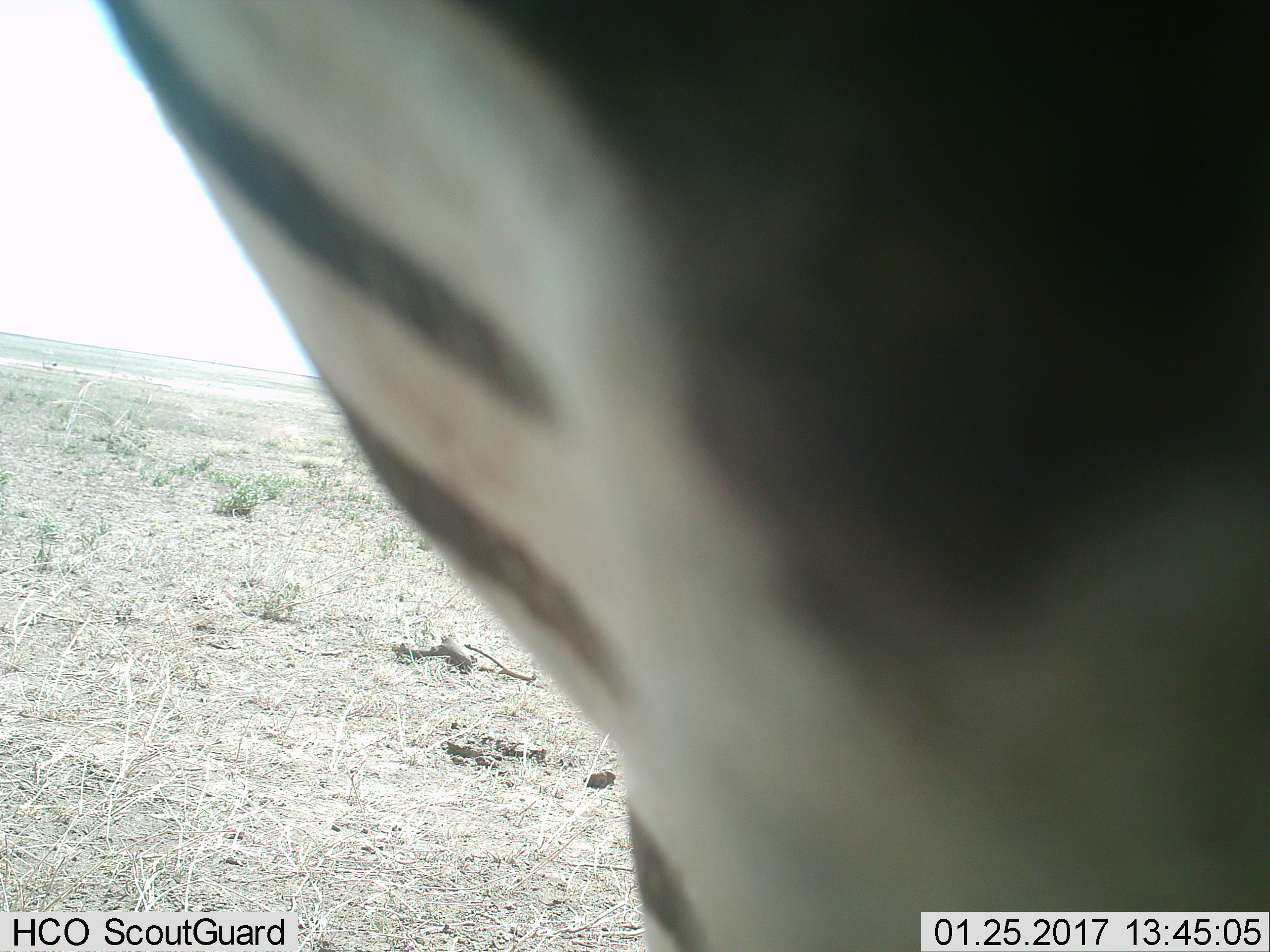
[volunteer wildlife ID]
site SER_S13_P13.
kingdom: Animalia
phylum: Chordata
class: Mammalia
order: Perissodactyla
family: Equidae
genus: Equus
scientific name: Equus quagga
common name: plains zebra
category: zebraplains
Zebraplains (plains zebra) (Equus quagga), count 1. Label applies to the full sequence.